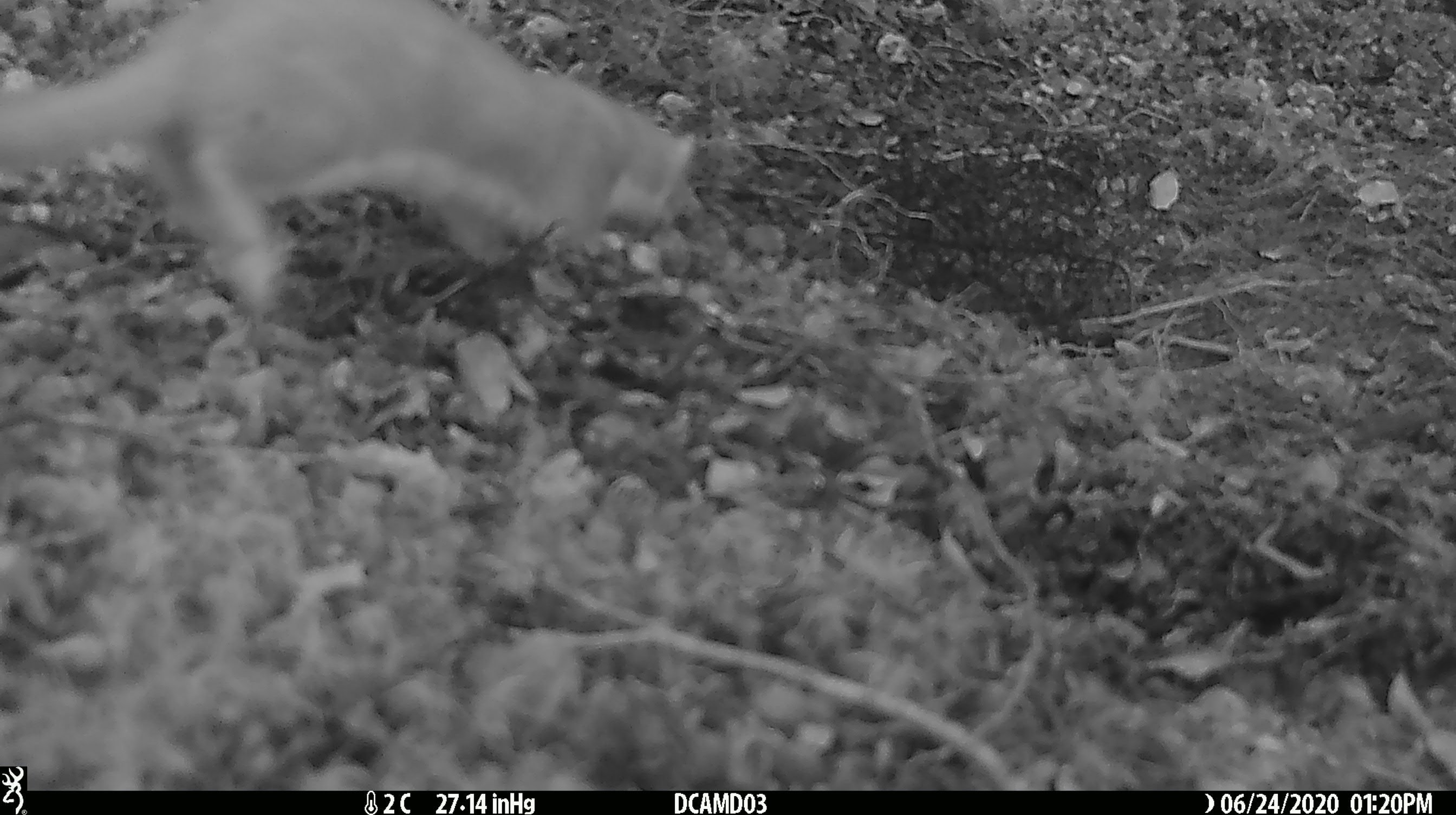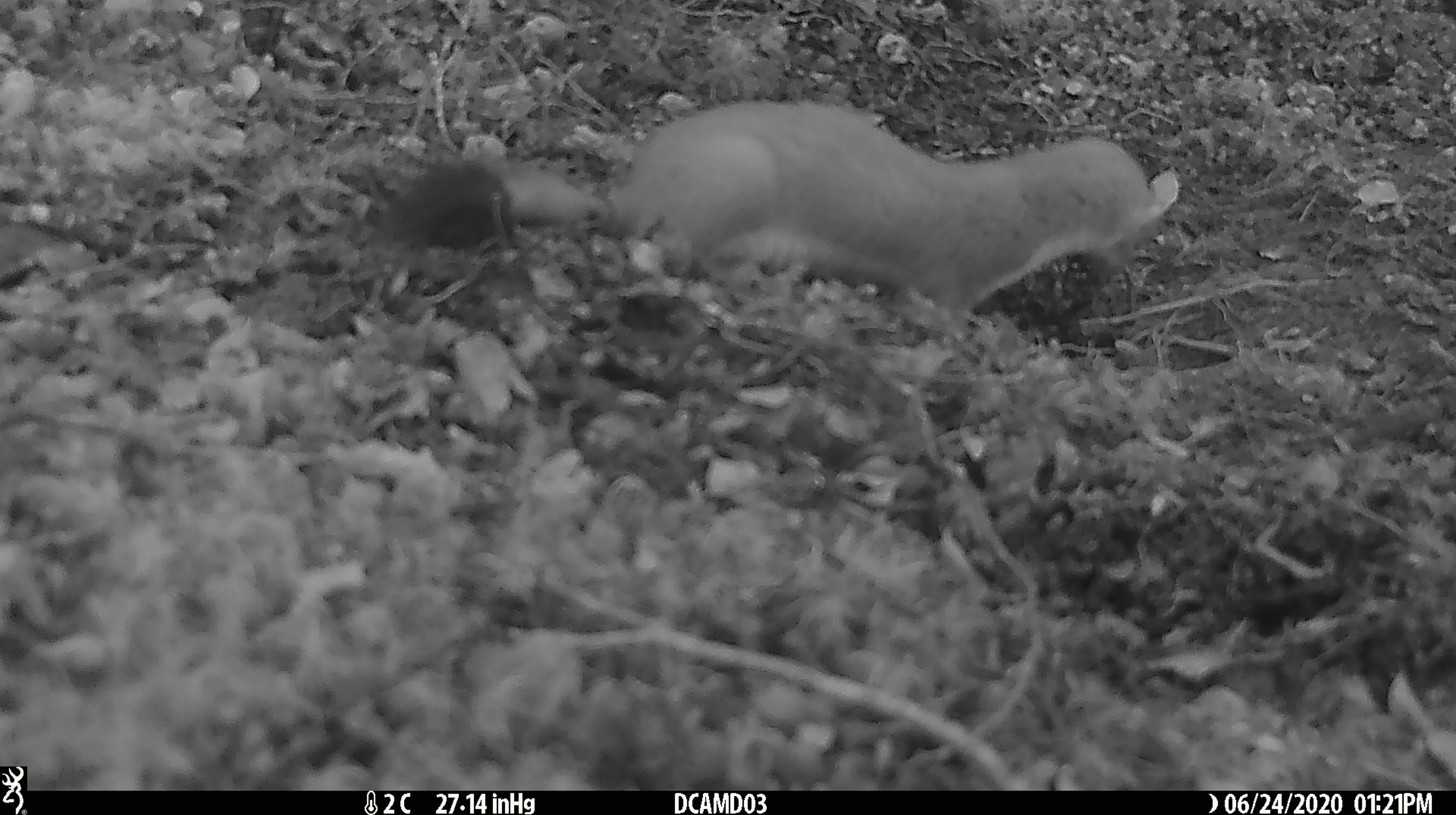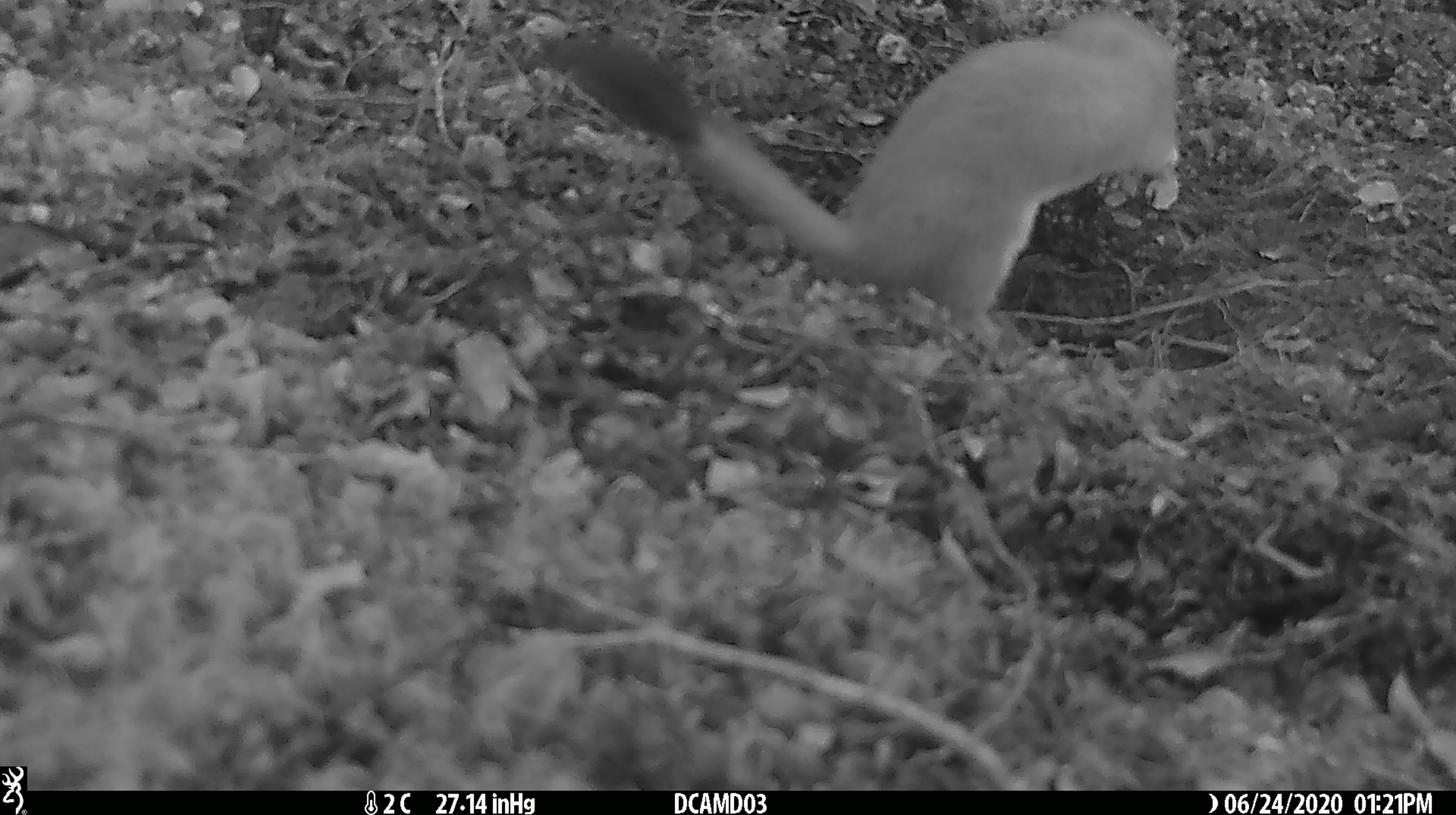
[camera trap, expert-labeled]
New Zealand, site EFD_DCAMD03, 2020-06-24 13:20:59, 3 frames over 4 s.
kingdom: Animalia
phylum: Chordata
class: Mammalia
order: Carnivora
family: Mustelidae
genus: Mustela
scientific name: Mustela erminea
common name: stoat